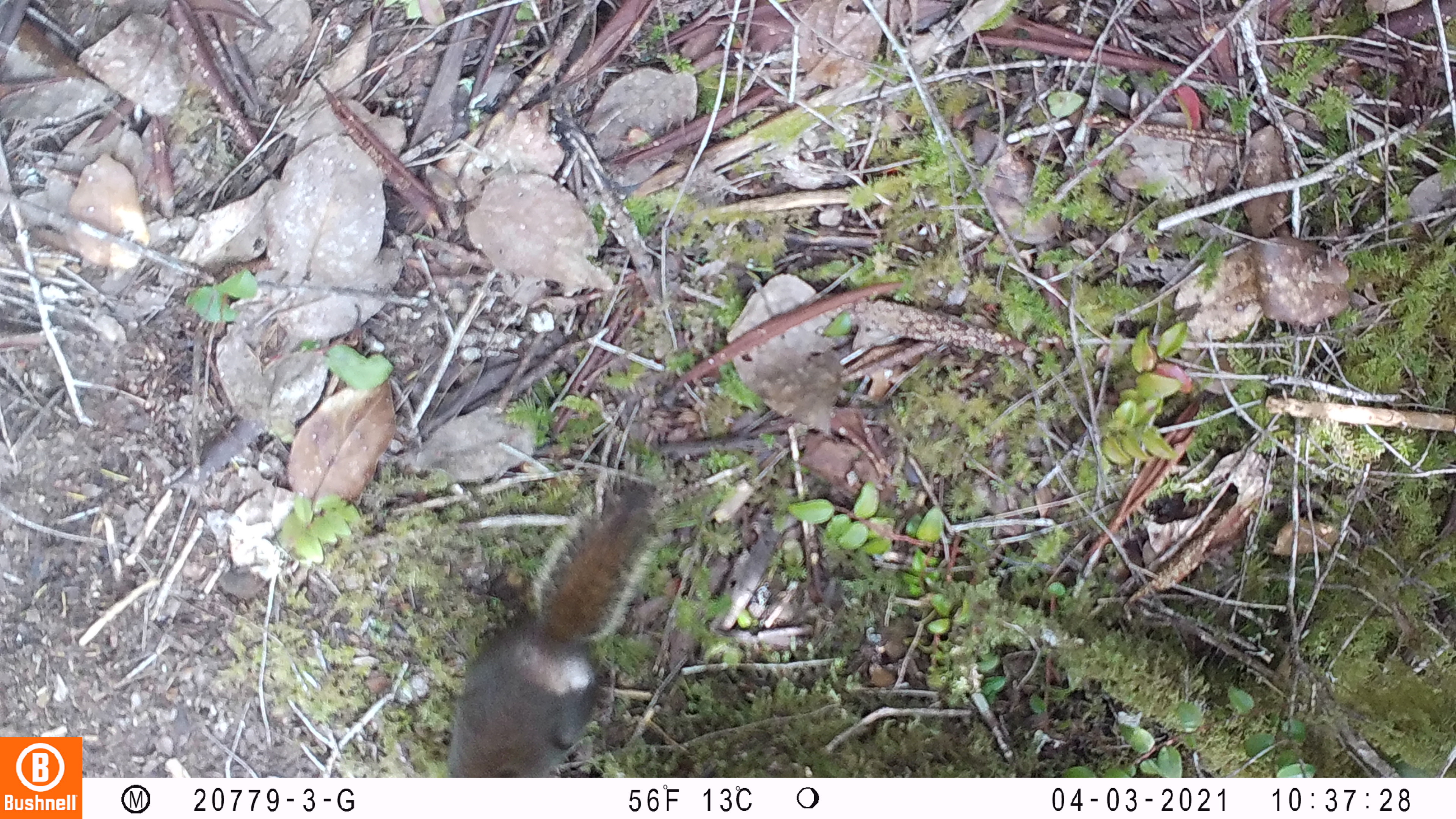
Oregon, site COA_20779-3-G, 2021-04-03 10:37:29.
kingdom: Animalia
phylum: Chordata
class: Mammalia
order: Rodentia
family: Sciuridae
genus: Tamiasciurus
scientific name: Tamiasciurus douglasii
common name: douglas squirrel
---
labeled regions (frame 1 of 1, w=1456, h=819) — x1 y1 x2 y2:
douglas squirrel: 397 455 671 777